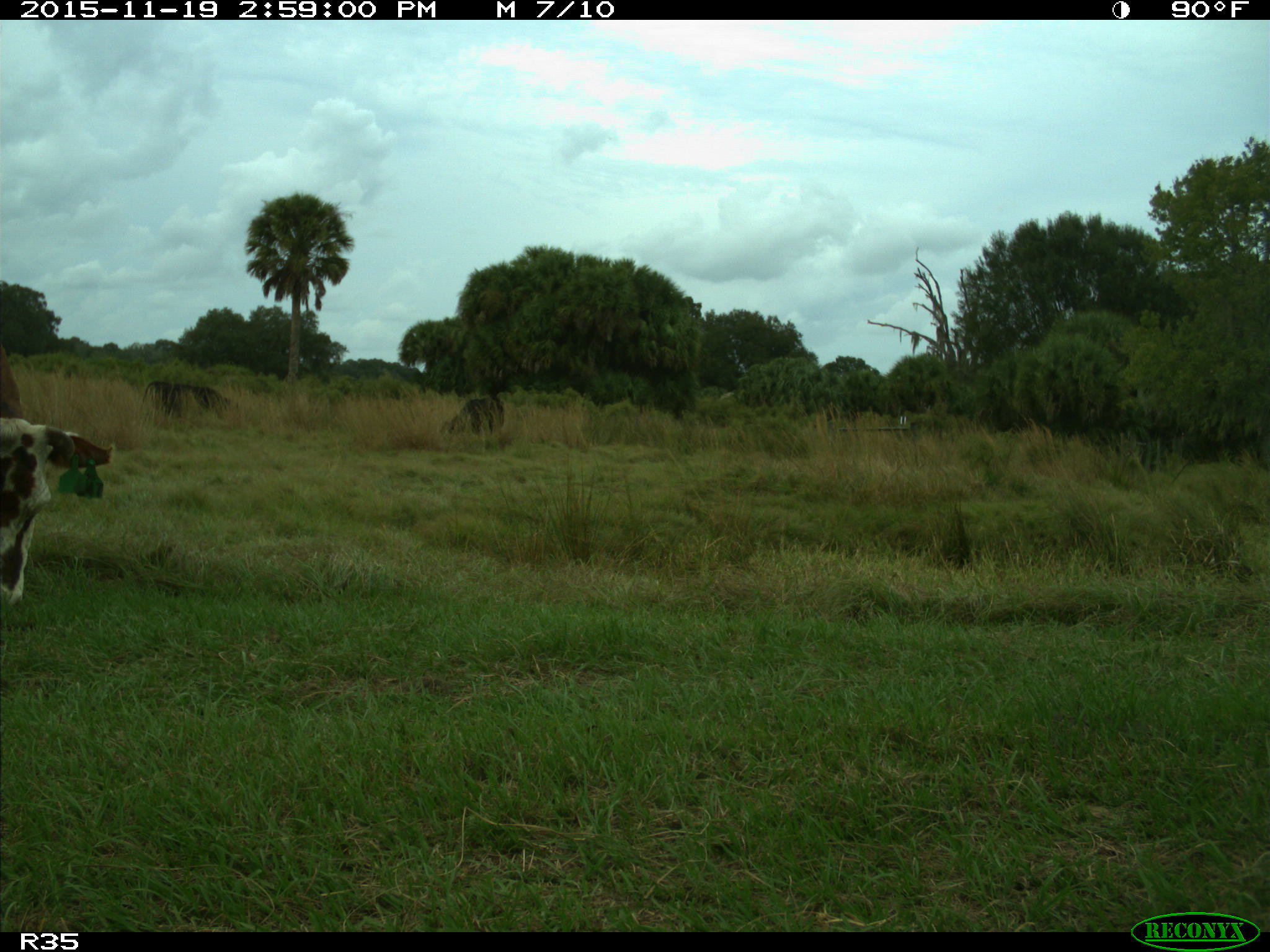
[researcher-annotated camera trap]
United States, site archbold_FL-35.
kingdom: Animalia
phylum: Chordata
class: Mammalia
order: Artiodactyla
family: Bovidae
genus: Bos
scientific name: Bos taurus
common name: domestic cow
Bos taurus (domestic cow).